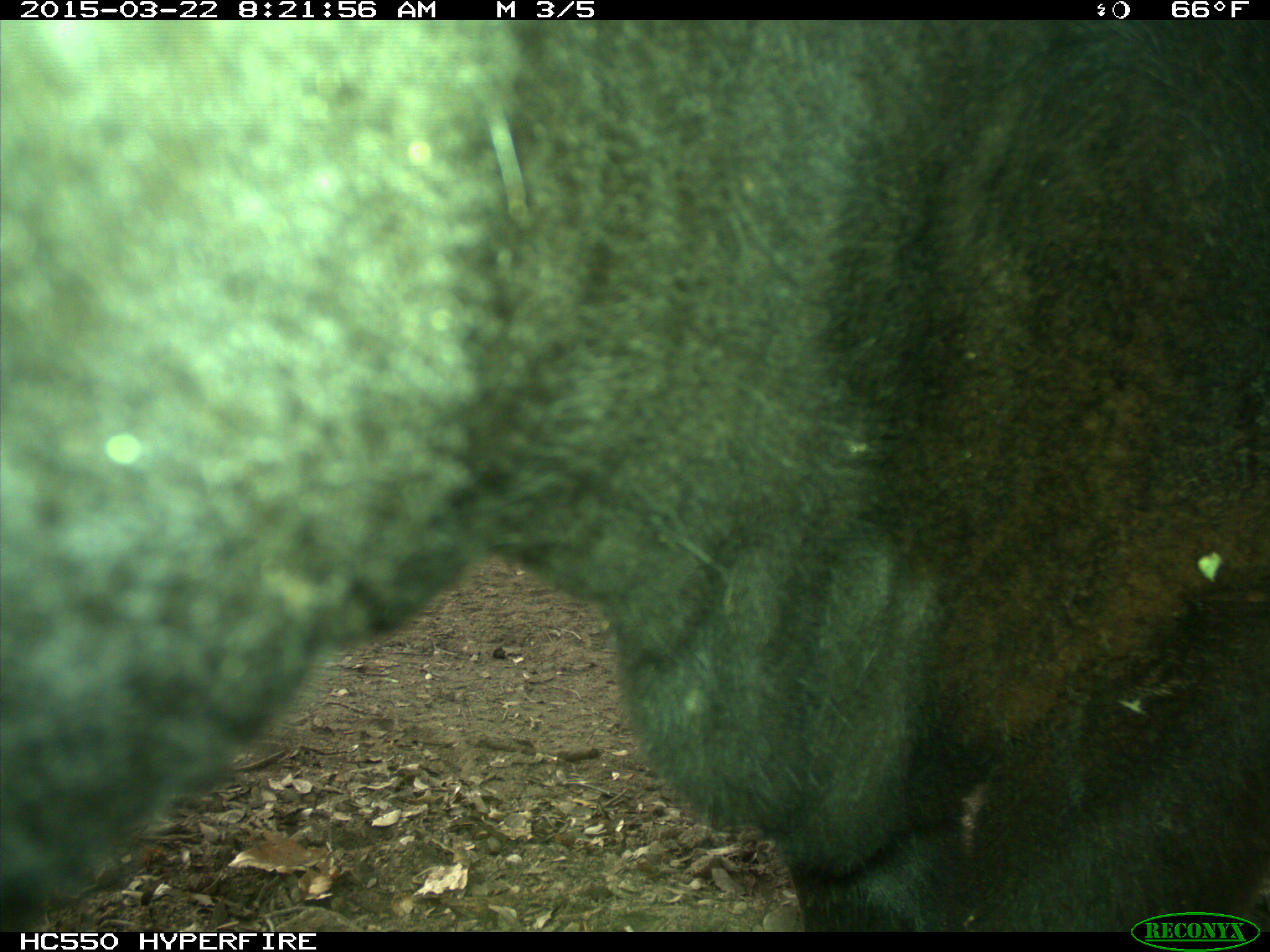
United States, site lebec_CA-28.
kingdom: Animalia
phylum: Chordata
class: Mammalia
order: Artiodactyla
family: Bovidae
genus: Bos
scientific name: Bos taurus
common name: domestic cow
Bos taurus (domestic cow).